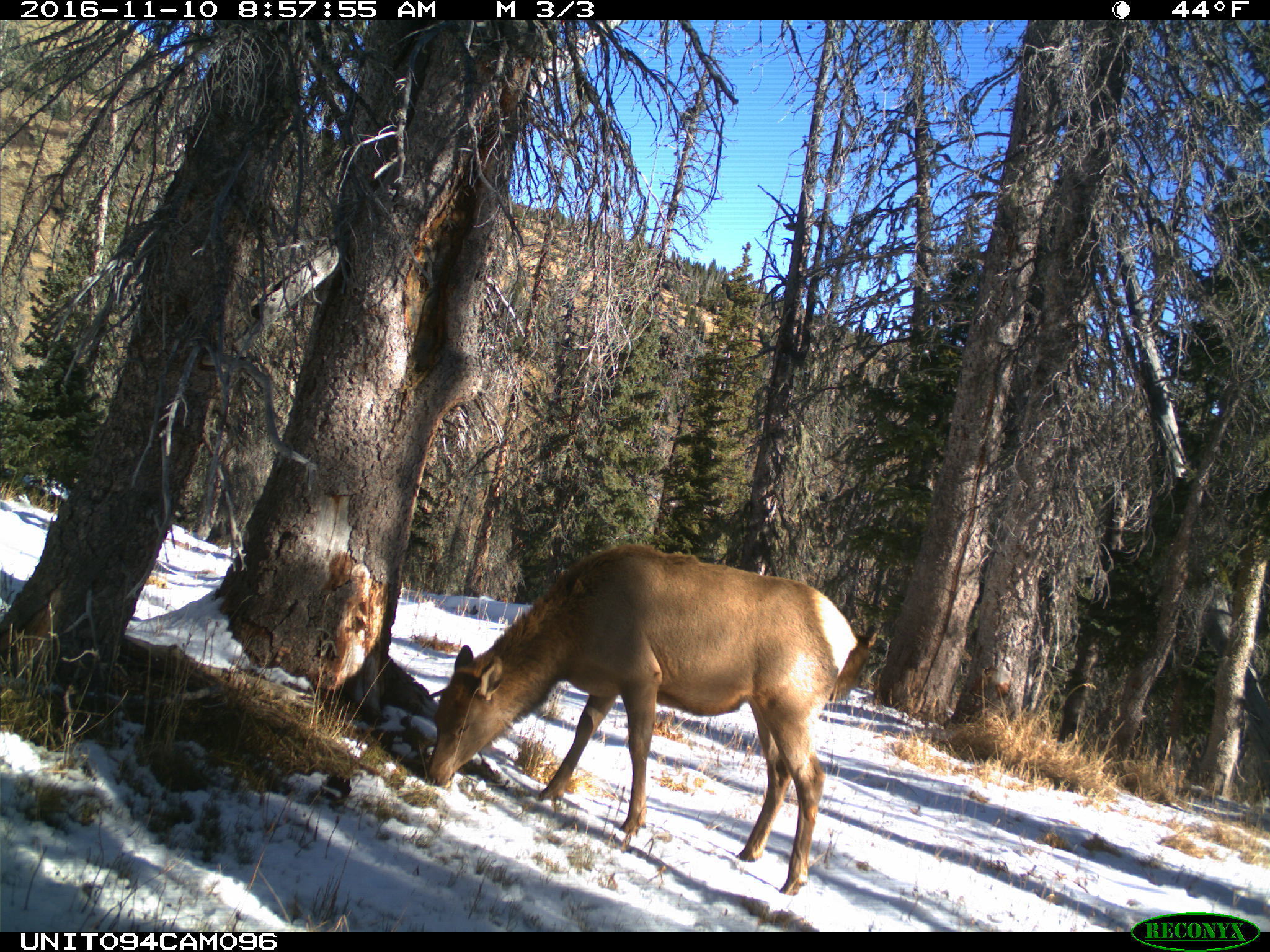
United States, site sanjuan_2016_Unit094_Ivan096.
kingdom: Animalia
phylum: Chordata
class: Mammalia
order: Artiodactyla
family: Cervidae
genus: Cervus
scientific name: Cervus elaphus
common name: red deer